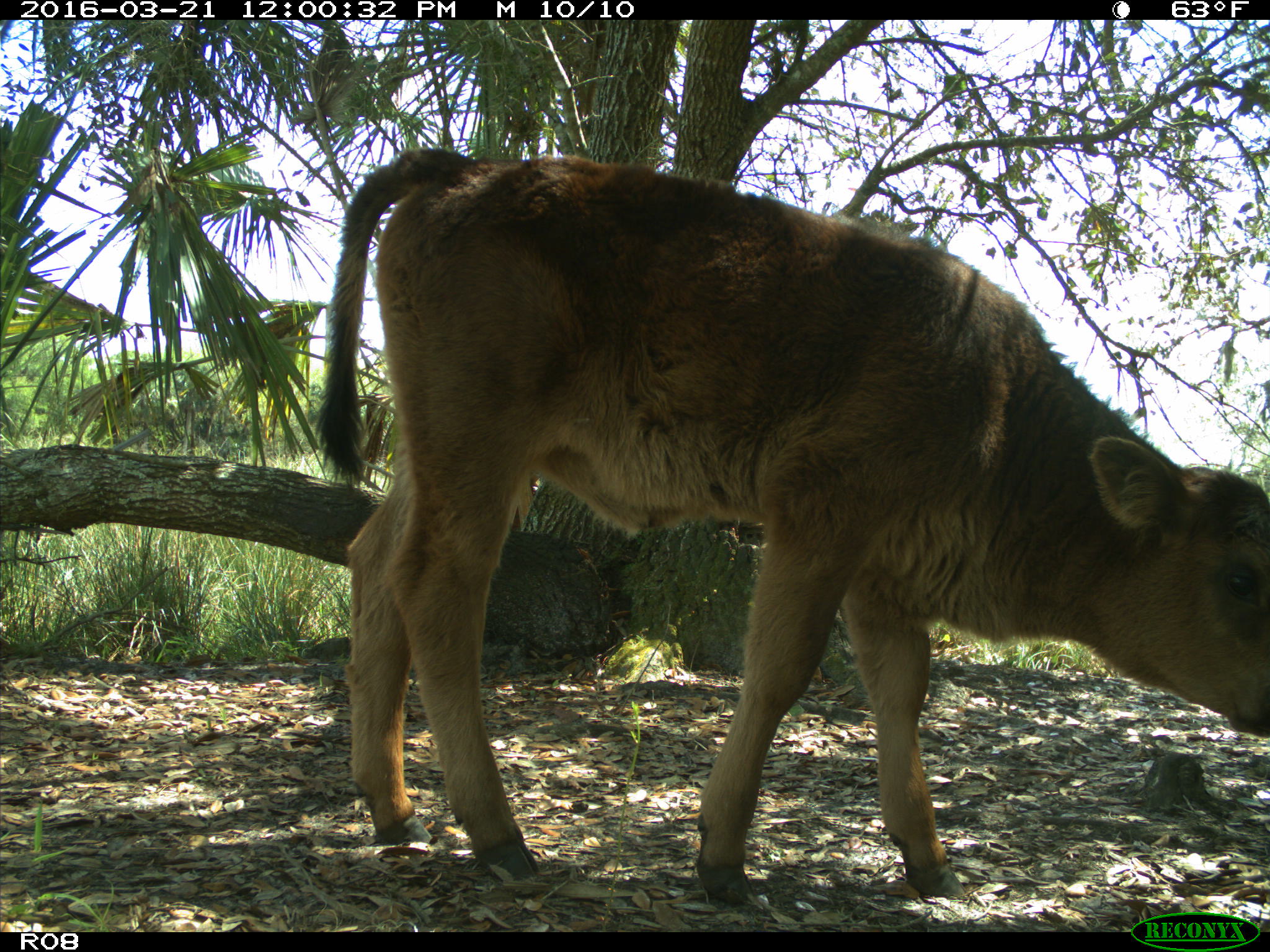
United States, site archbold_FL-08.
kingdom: Animalia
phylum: Chordata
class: Mammalia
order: Artiodactyla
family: Bovidae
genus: Bos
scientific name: Bos taurus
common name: domestic cow